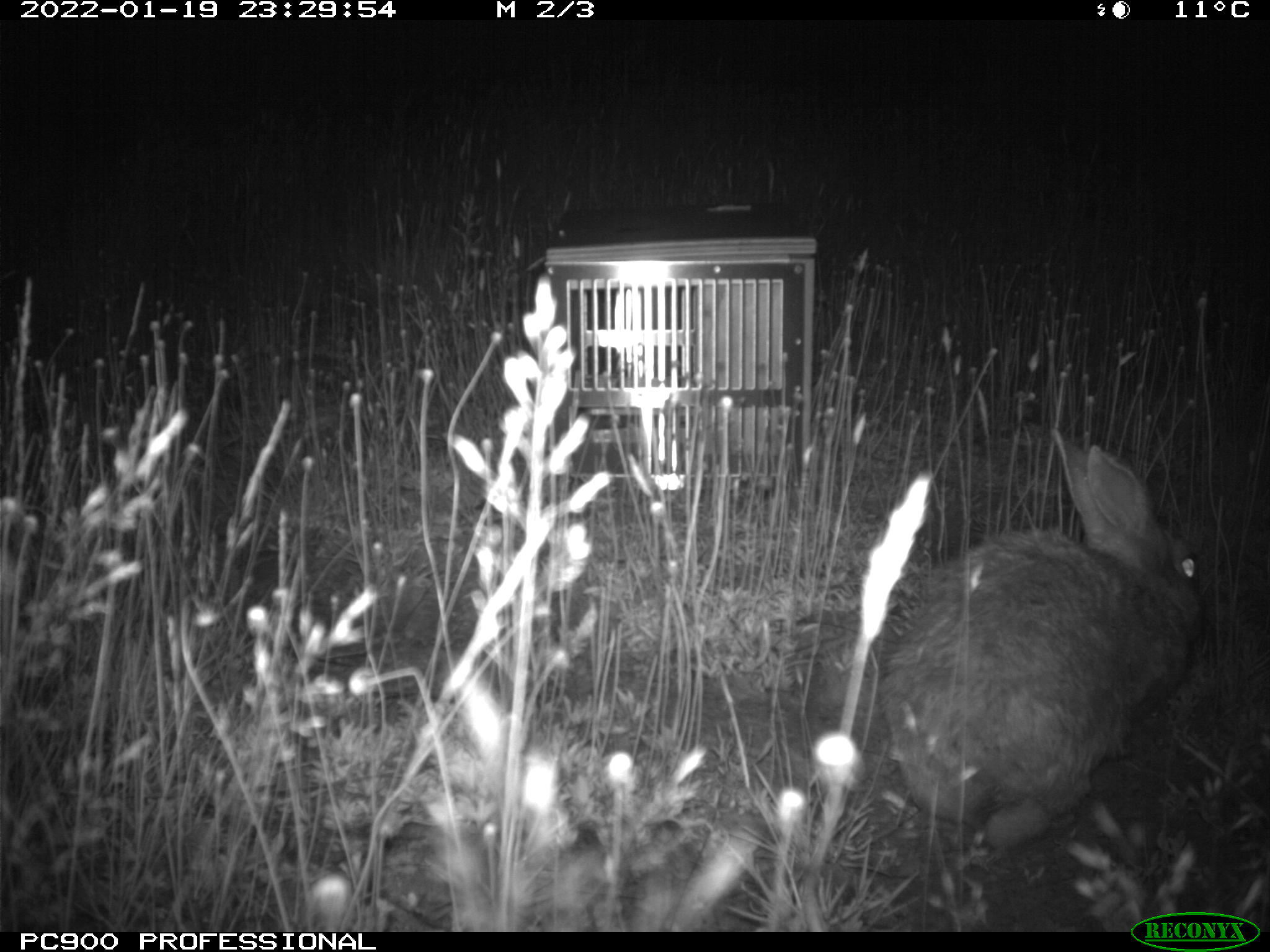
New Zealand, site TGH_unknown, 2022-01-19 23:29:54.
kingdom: Animalia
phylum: Chordata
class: Mammalia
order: Lagomorpha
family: Leporidae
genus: Oryctolagus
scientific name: Oryctolagus cuniculus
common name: european rabbit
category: rabbit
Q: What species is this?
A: Rabbit (european rabbit) (Oryctolagus cuniculus).